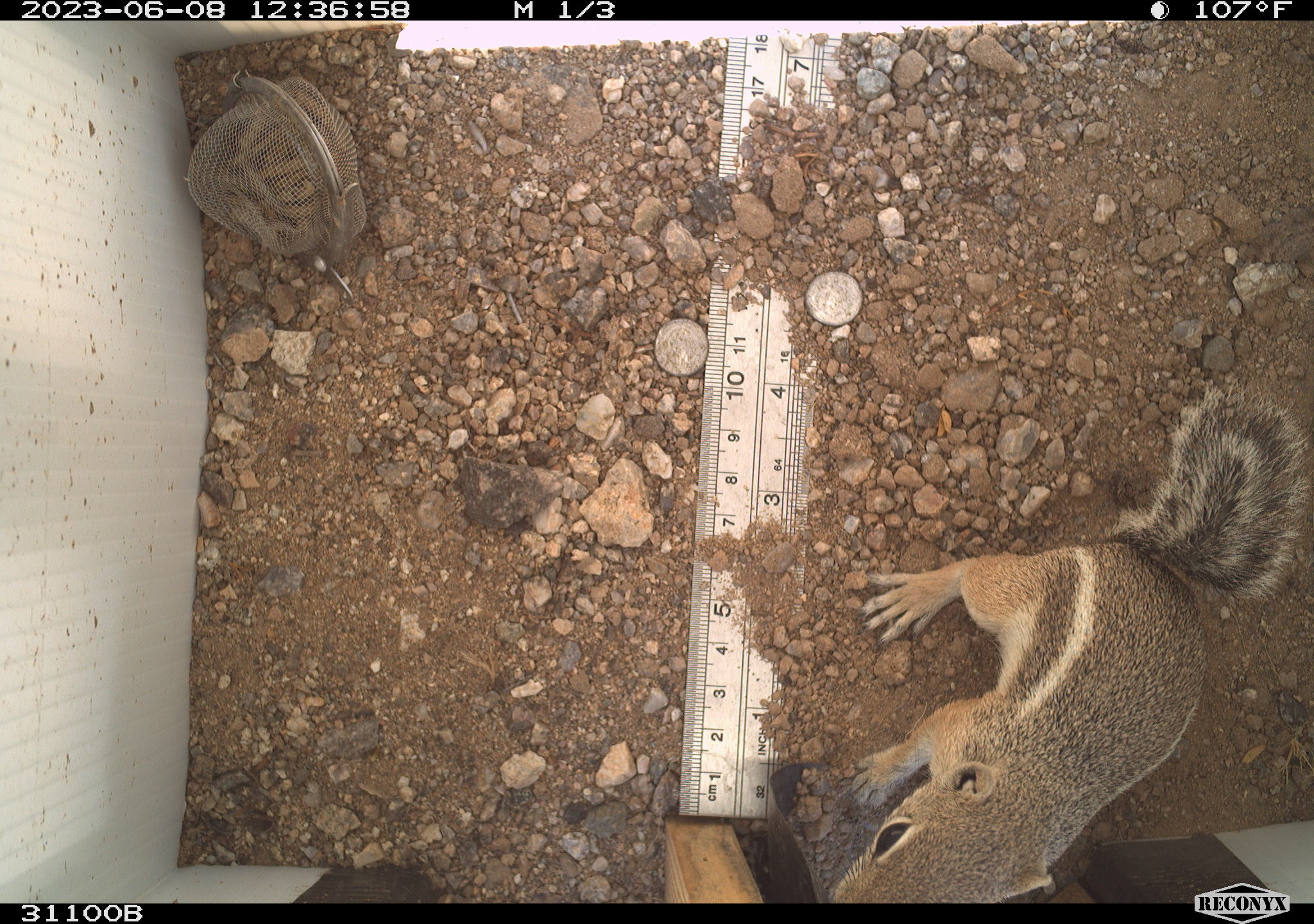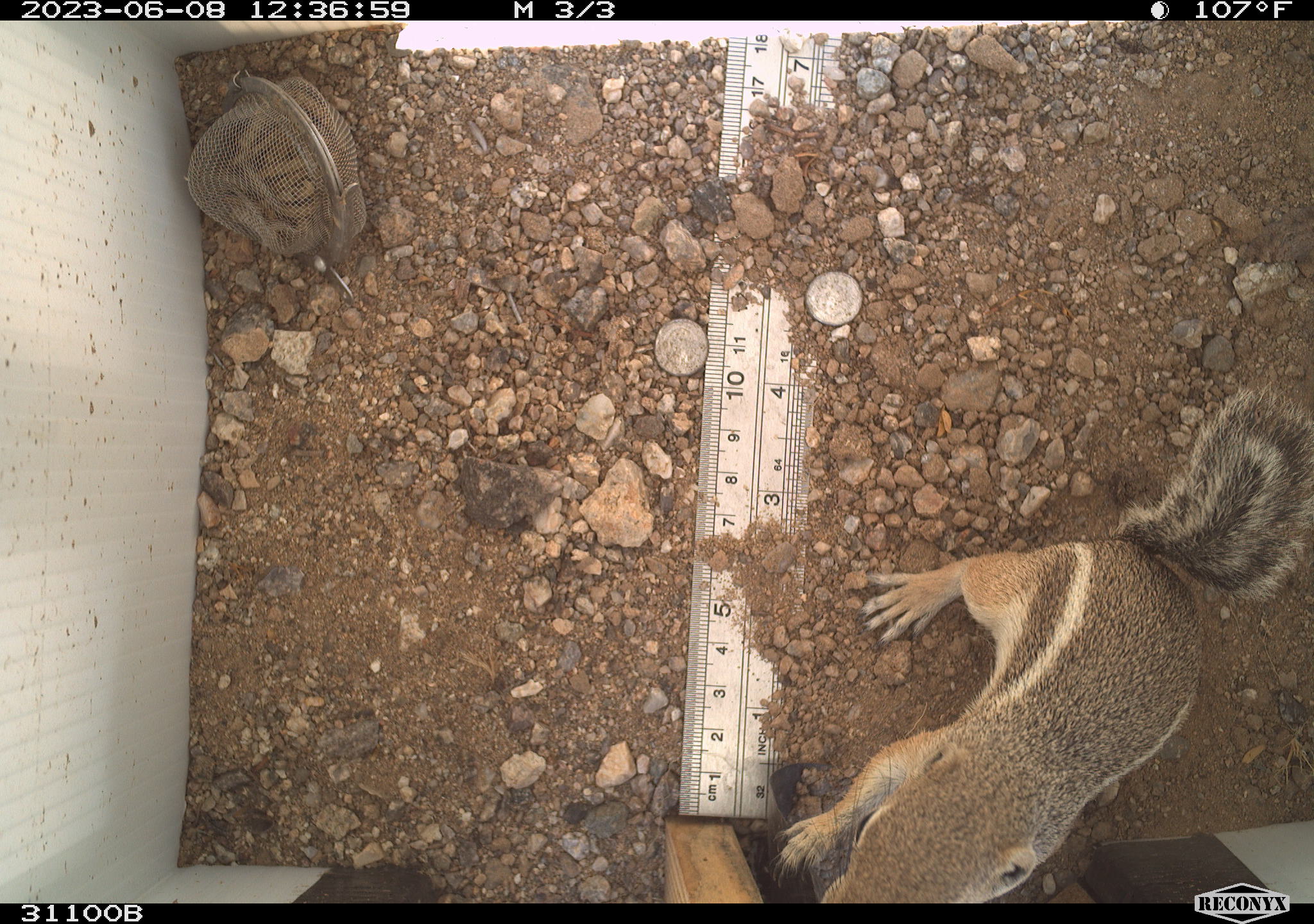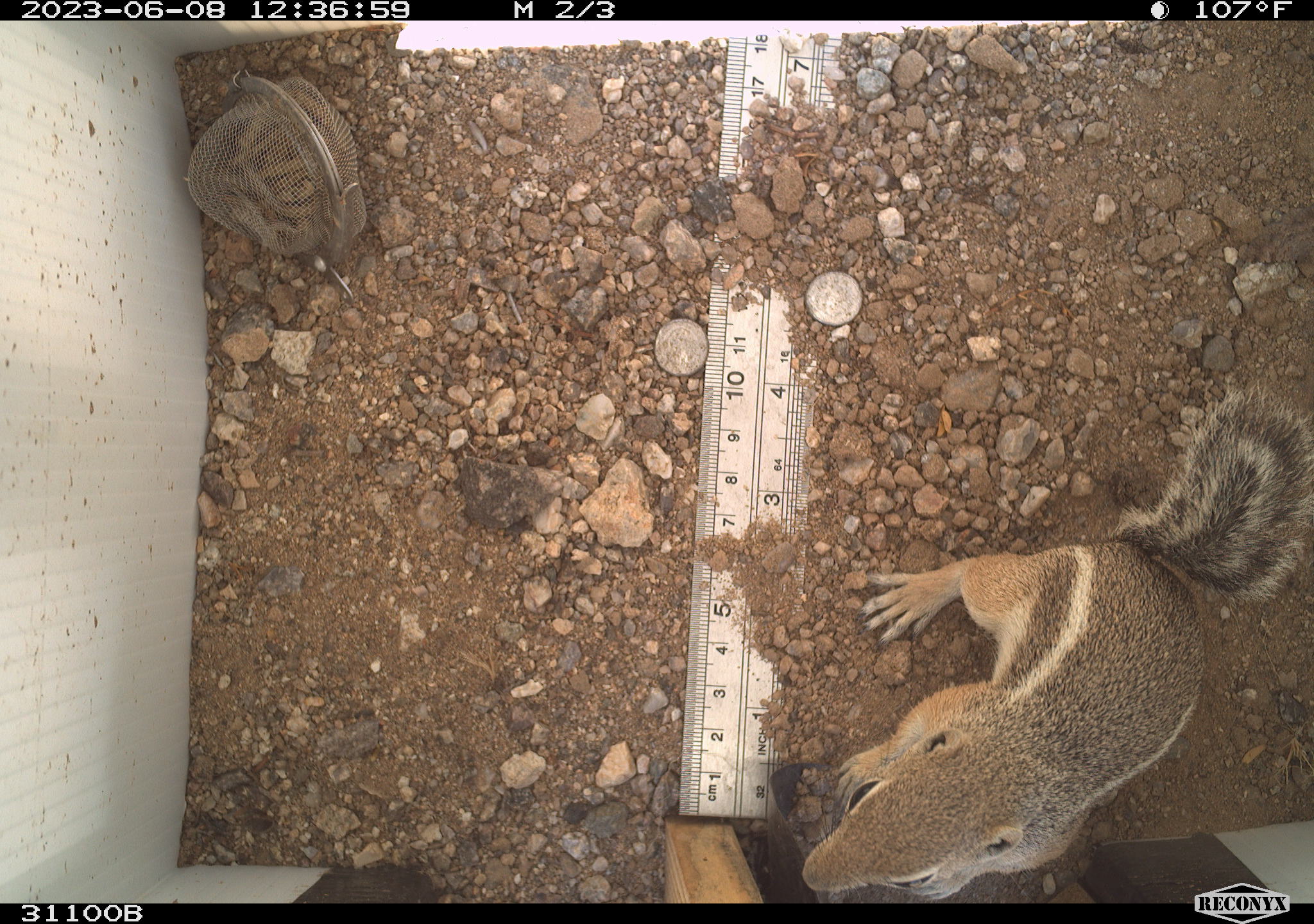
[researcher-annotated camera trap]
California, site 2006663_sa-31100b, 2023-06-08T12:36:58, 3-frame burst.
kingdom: Animalia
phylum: Chordata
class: Mammalia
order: Rodentia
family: Sciuridae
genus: Ammospermophilus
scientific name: Ammospermophilus leucurus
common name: white-tailed antelope squirrel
White-tailed antelope squirrel (Ammospermophilus leucurus).